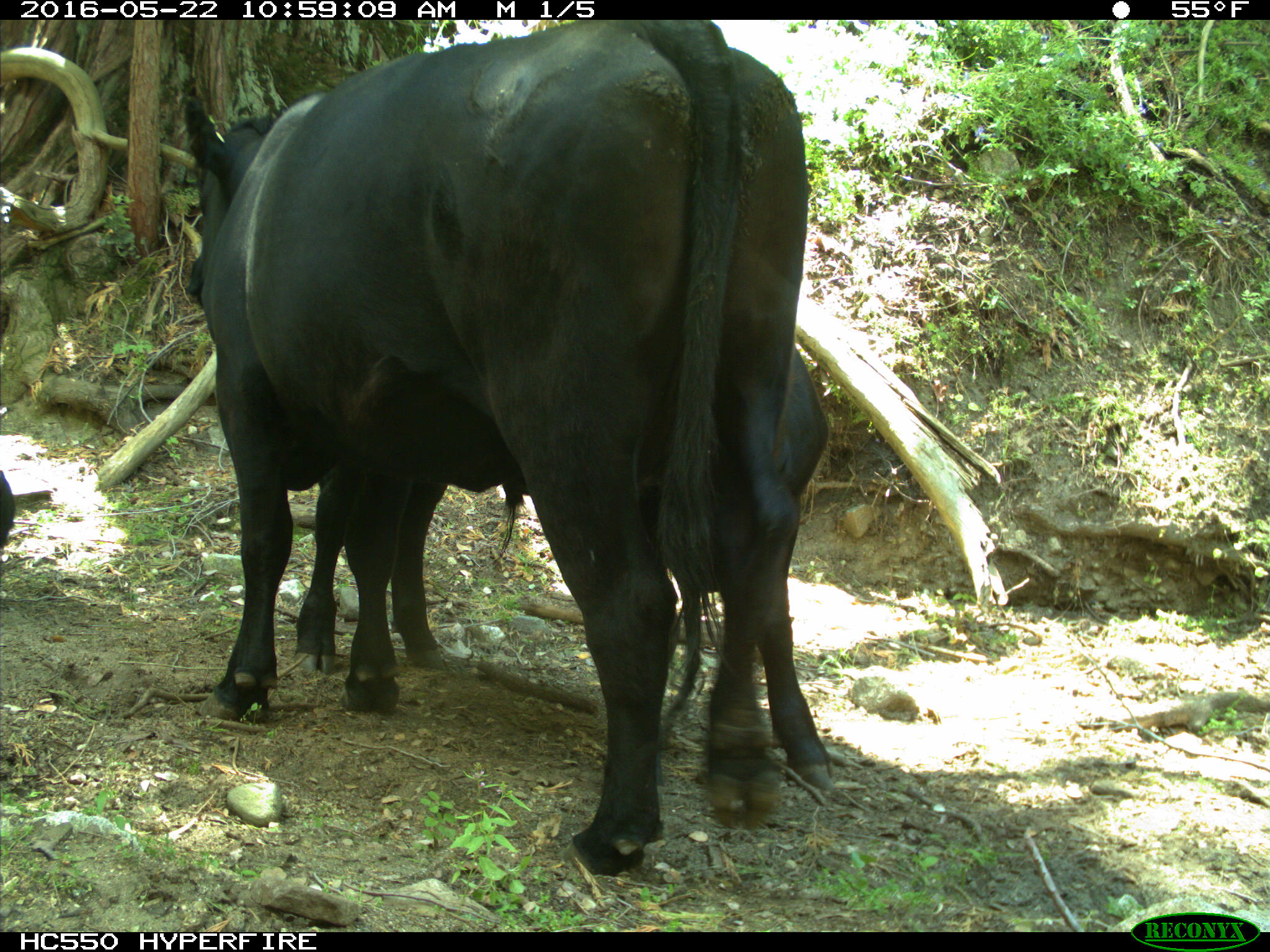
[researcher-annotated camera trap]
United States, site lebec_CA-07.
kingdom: Animalia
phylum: Chordata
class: Mammalia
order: Artiodactyla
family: Bovidae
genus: Bos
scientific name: Bos taurus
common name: domestic cow